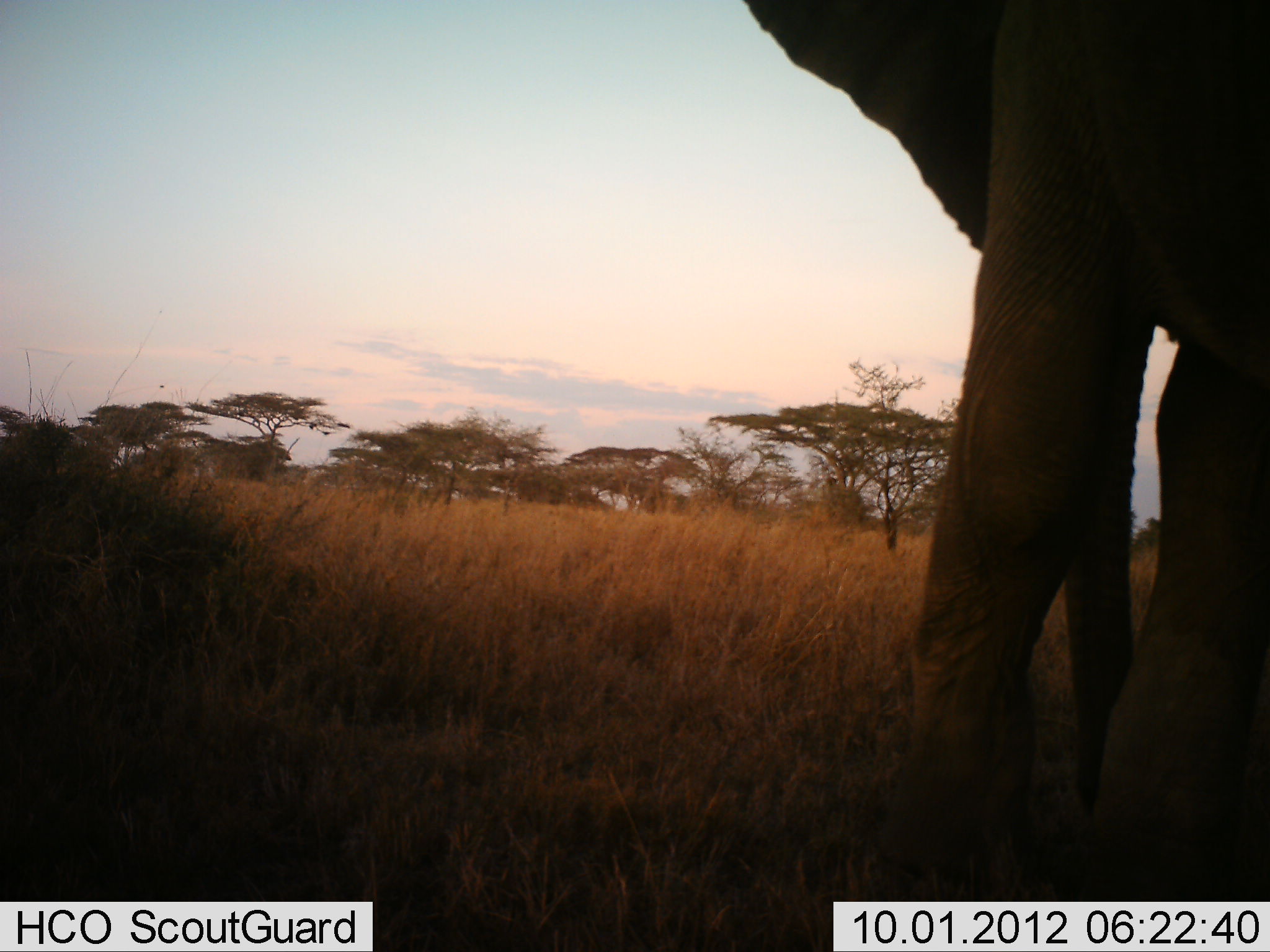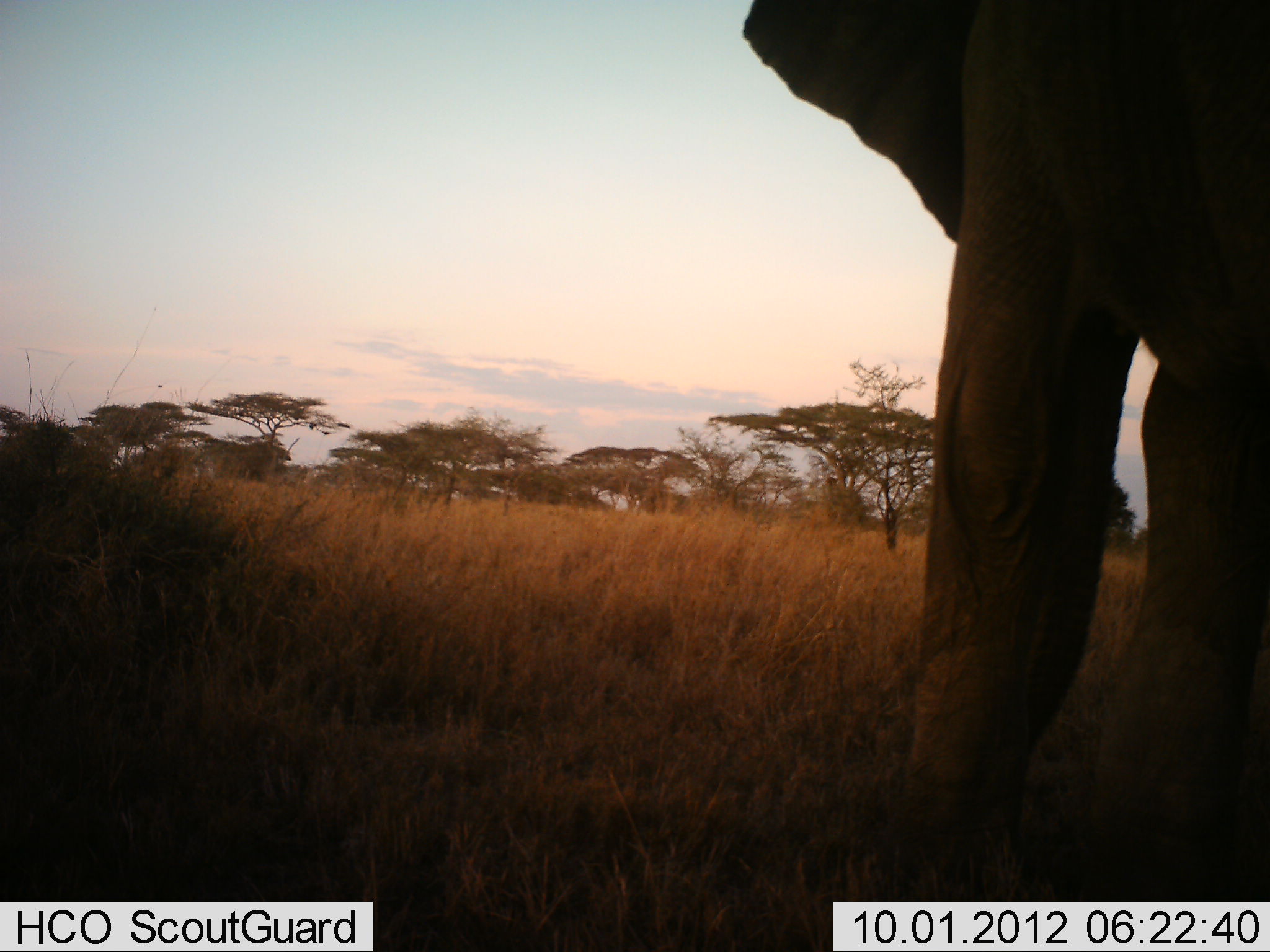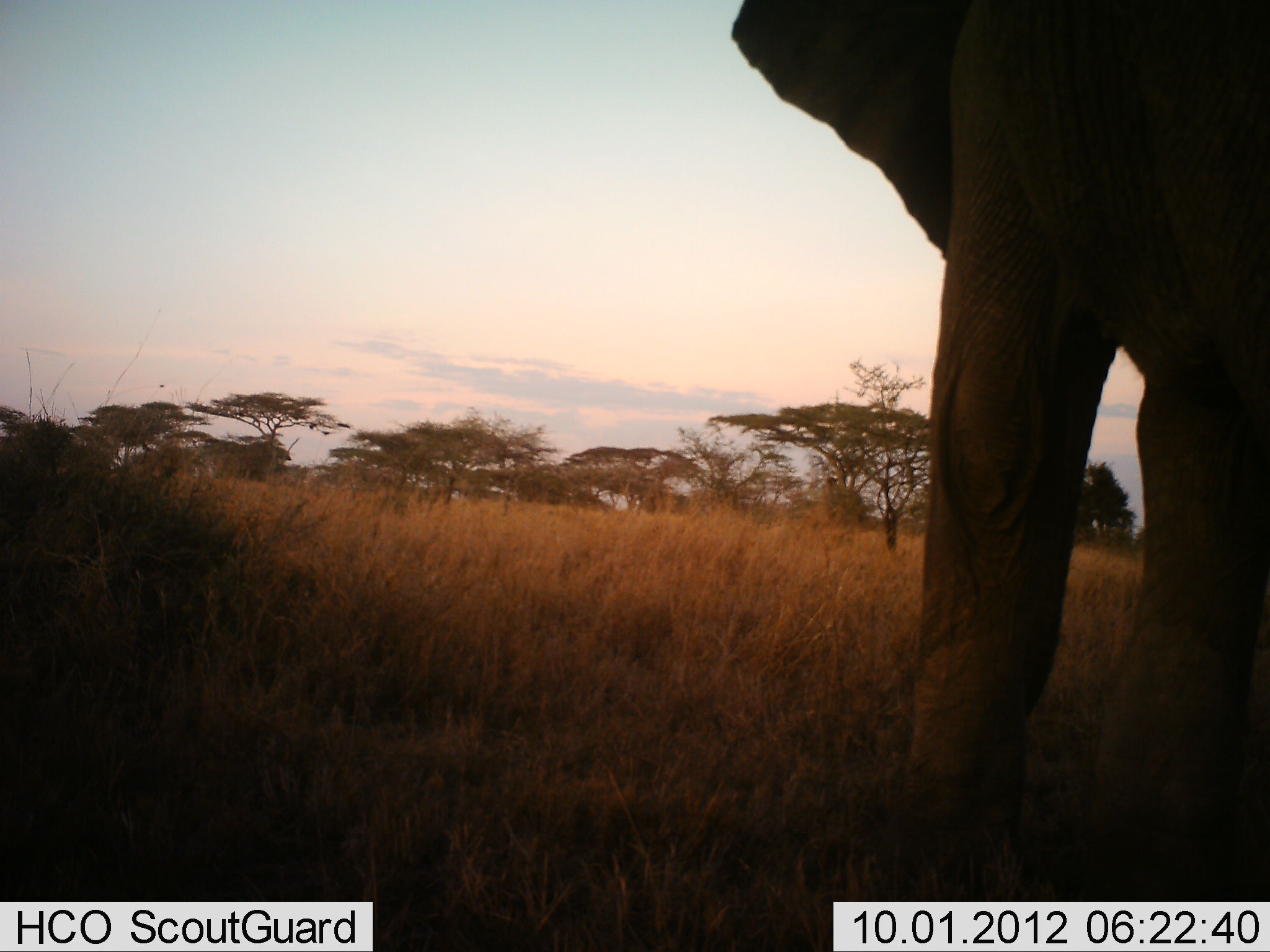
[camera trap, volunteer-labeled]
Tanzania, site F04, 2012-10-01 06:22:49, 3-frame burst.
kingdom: Animalia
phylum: Chordata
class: Mammalia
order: Proboscidea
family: Elephantidae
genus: Loxodonta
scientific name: Loxodonta africana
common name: african bush elephant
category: elephant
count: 1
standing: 73%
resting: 0%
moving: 27%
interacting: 0%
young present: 0%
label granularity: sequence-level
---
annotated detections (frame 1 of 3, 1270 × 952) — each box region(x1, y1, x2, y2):
animal: region(735, 0, 1270, 902)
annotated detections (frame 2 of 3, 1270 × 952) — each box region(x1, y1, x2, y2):
animal: region(729, 0, 1270, 903)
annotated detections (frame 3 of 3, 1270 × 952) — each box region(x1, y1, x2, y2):
animal: region(719, 0, 1270, 903)